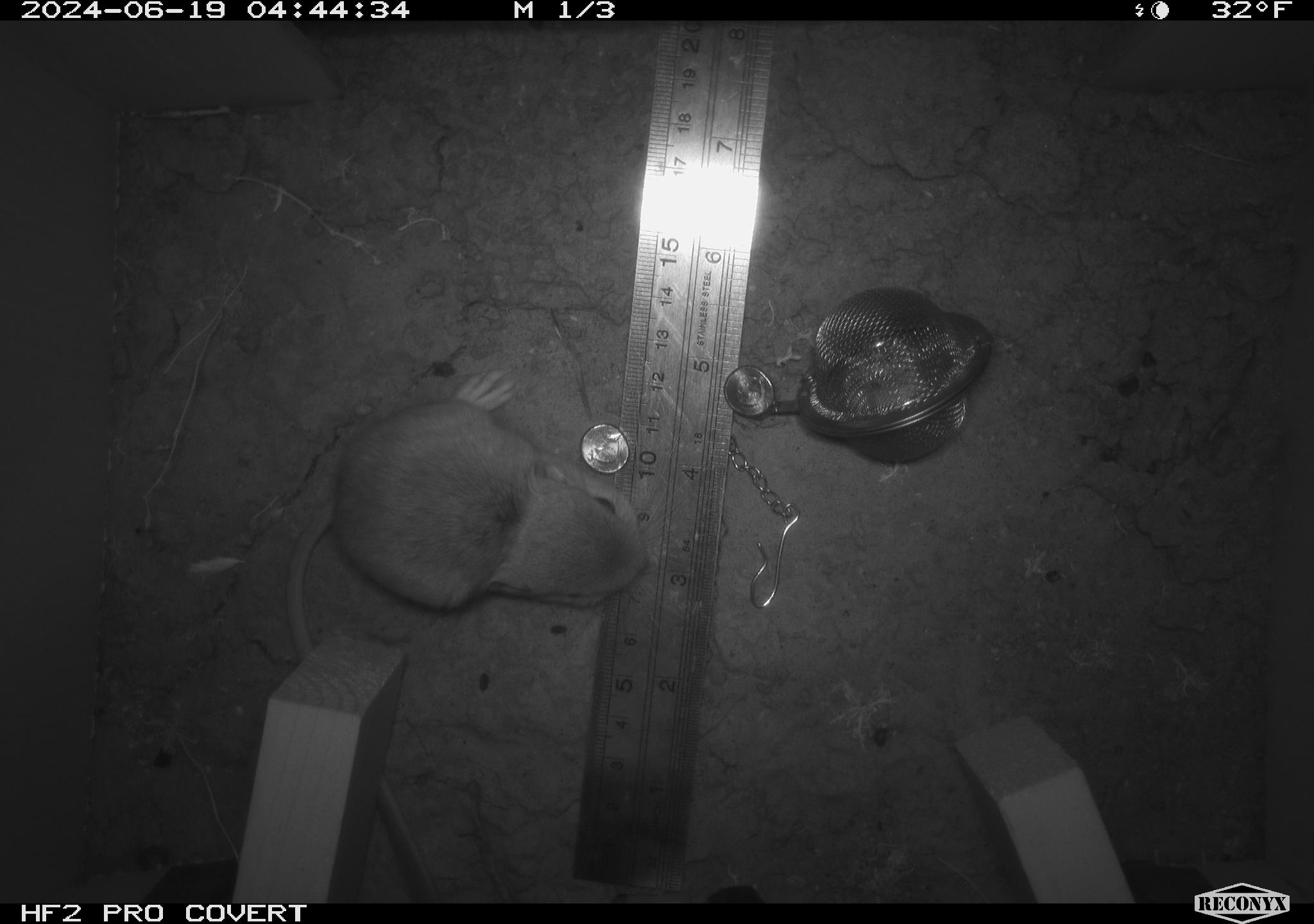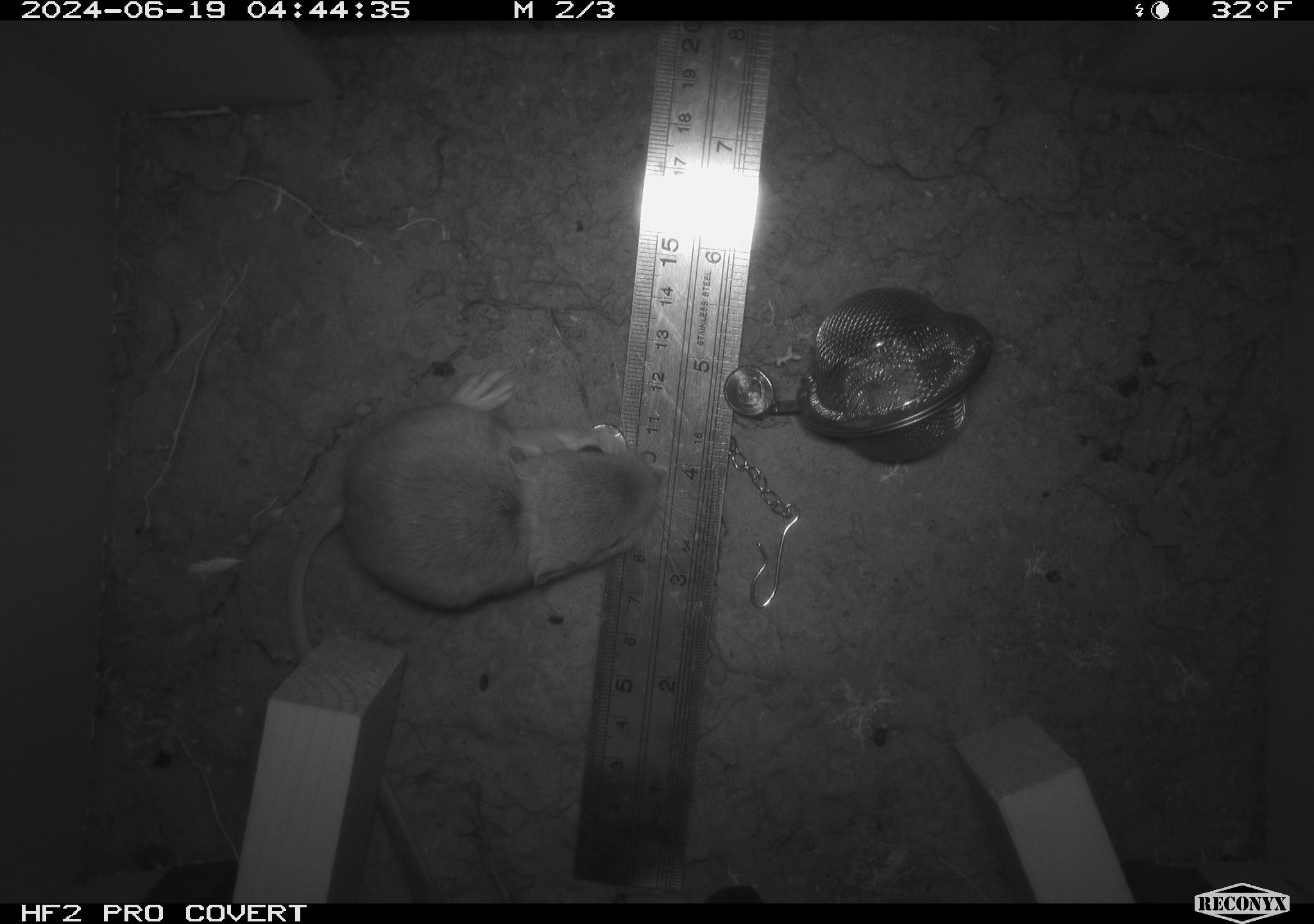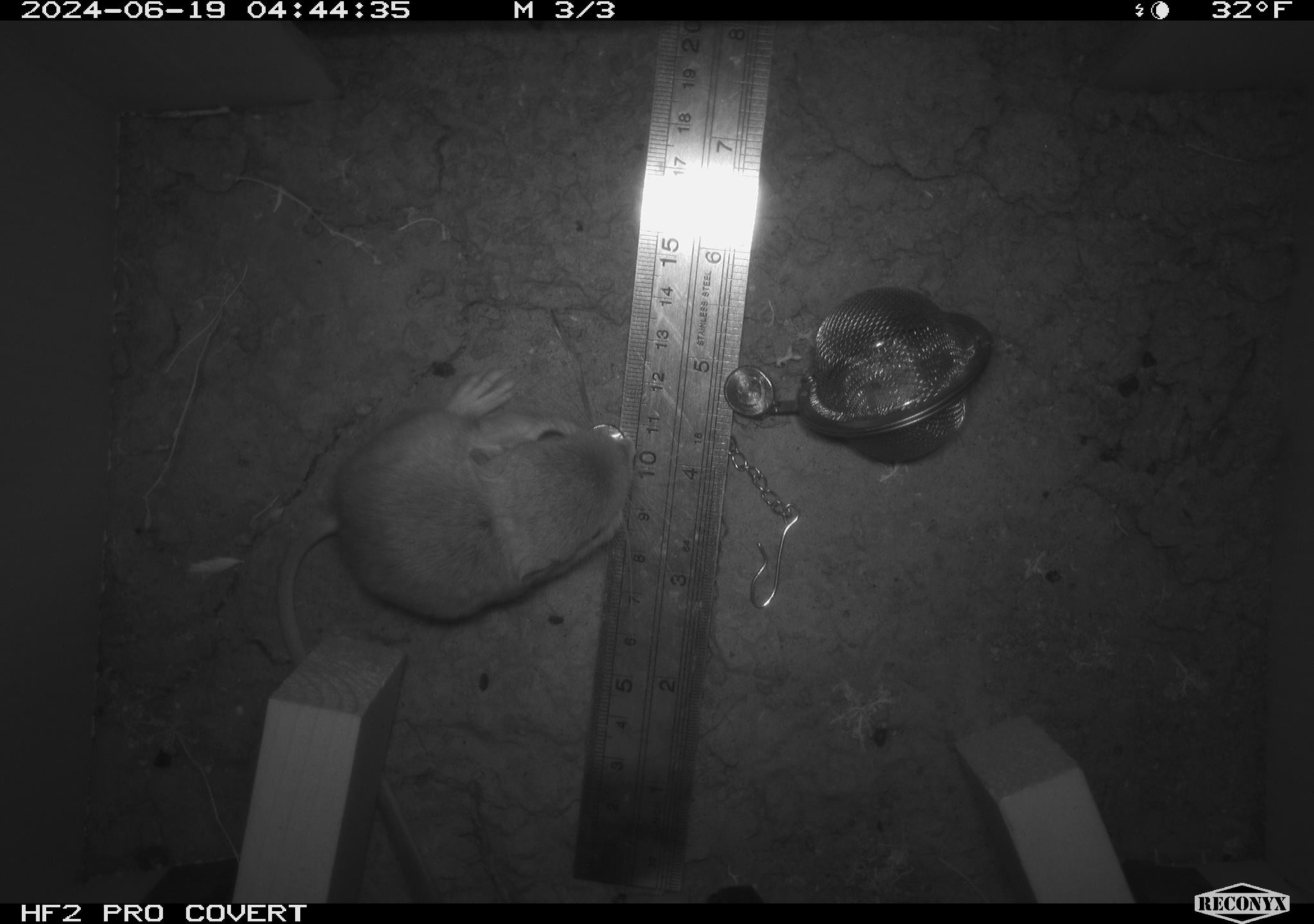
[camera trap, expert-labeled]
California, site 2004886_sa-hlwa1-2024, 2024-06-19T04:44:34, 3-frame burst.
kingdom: Animalia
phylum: Chordata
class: Mammalia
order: Rodentia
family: Heteromyidae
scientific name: Heteromyidae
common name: kangaroo rats and pocket mice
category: heteromyidae family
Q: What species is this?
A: Heteromyidae family (kangaroo rats and pocket mice) (Heteromyidae).